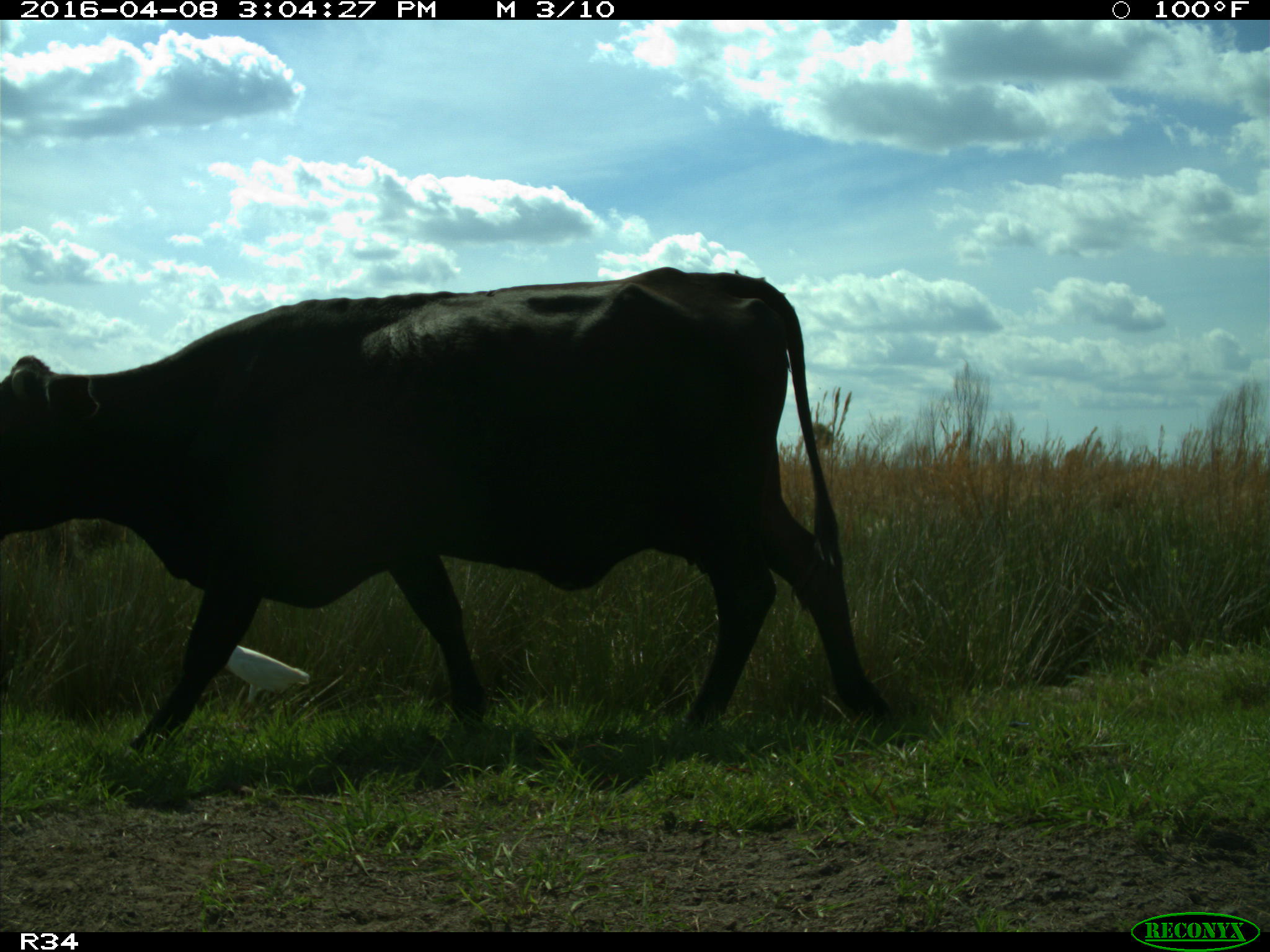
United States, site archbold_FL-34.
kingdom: Animalia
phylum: Chordata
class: Mammalia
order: Artiodactyla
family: Bovidae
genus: Bos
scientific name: Bos taurus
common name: domestic cow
Bos taurus (domestic cow).